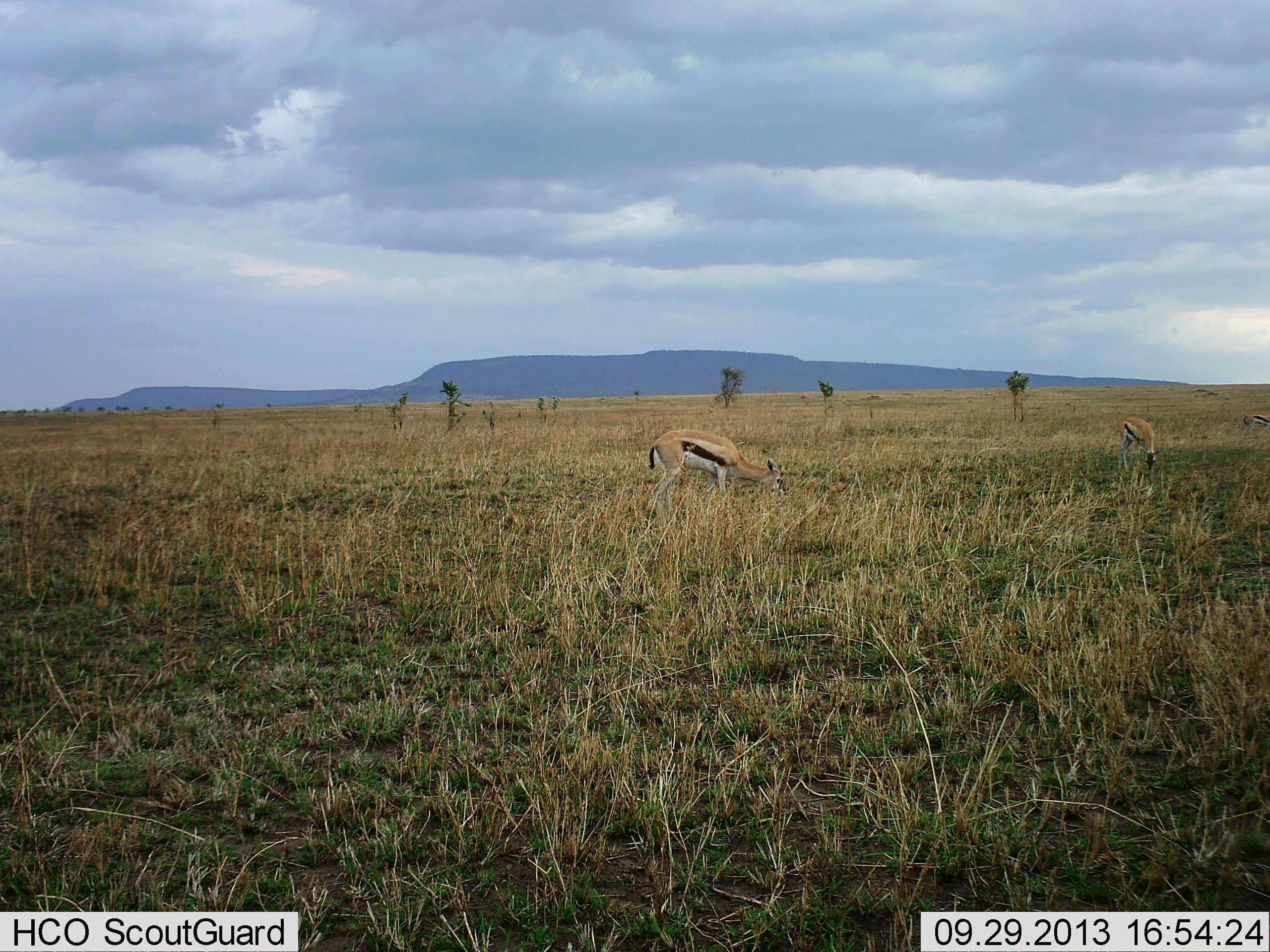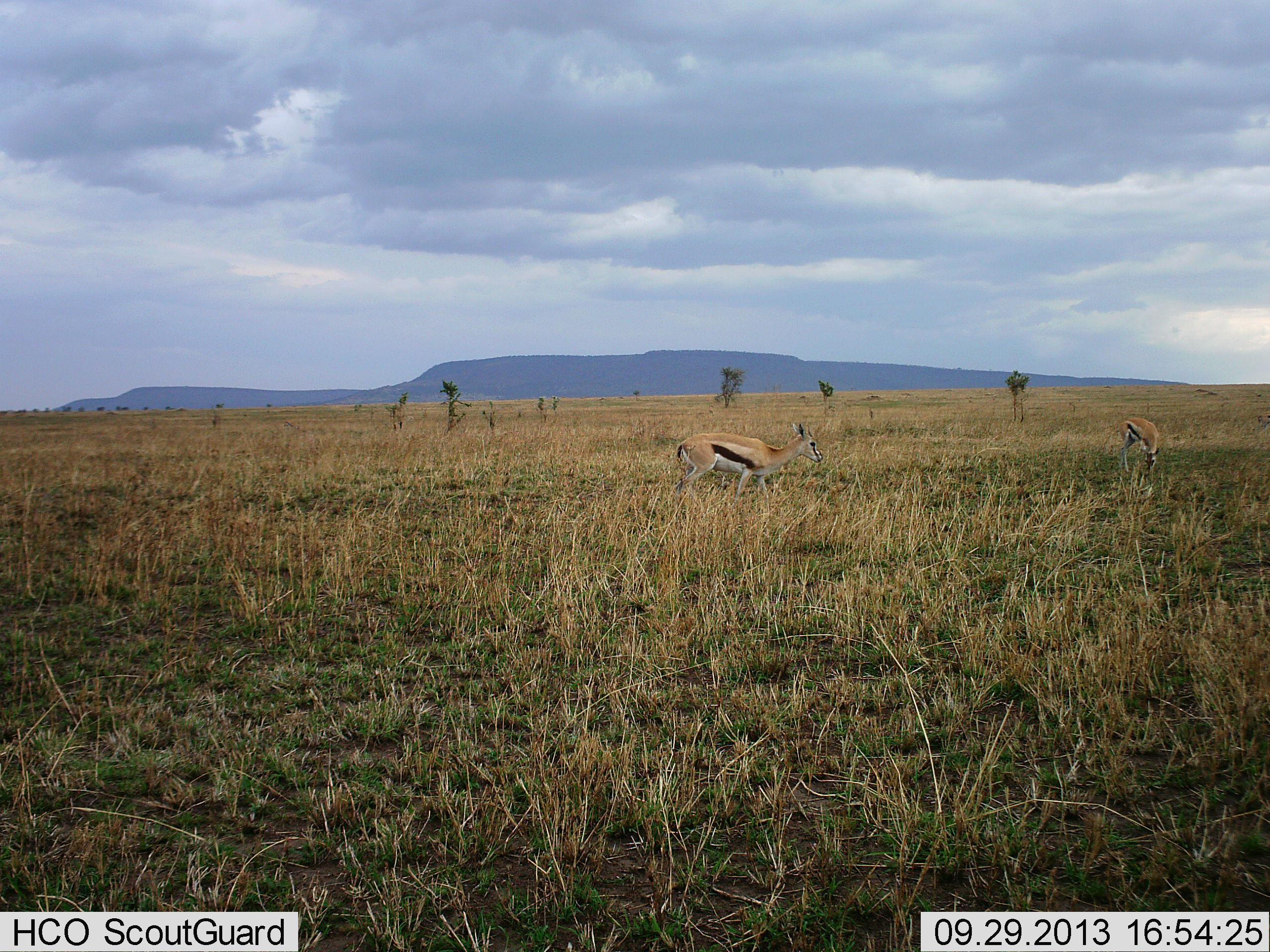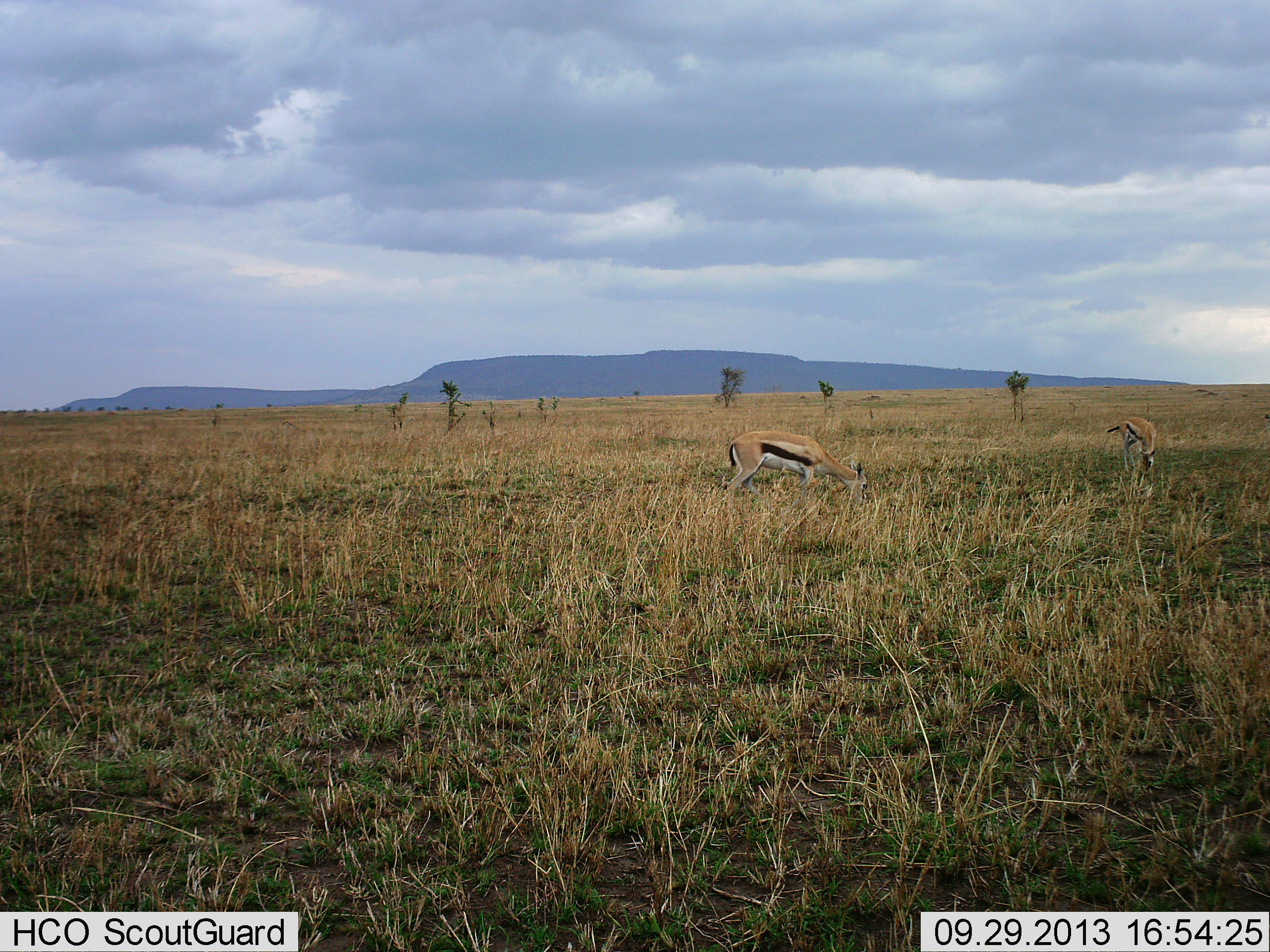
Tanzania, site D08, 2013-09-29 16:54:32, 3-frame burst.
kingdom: Animalia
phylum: Chordata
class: Mammalia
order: Artiodactyla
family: Bovidae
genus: Eudorcas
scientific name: Eudorcas thomsonii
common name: thomson's gazelle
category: gazellethomsons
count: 2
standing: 19%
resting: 0%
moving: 62%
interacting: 0%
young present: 0%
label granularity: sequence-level